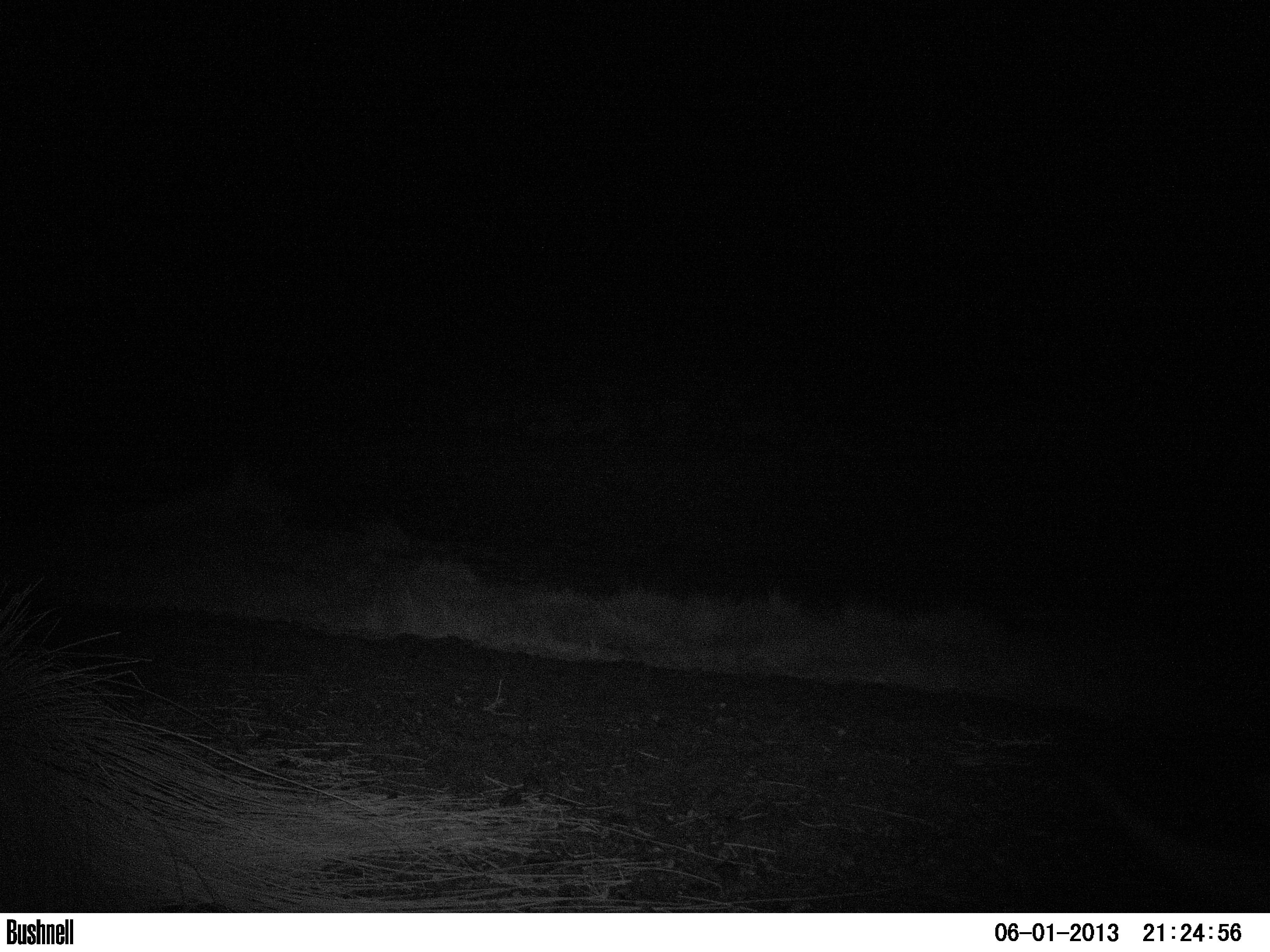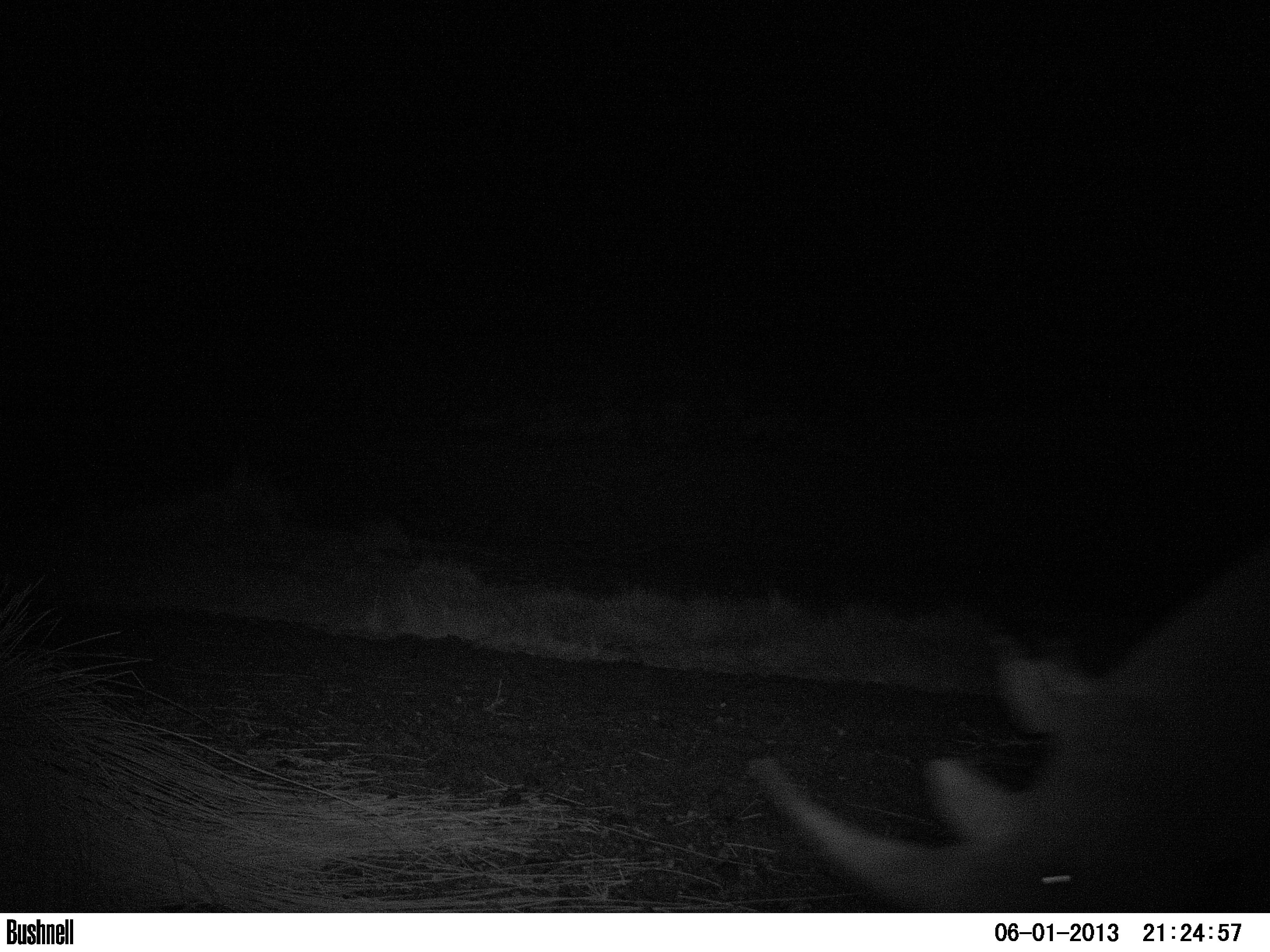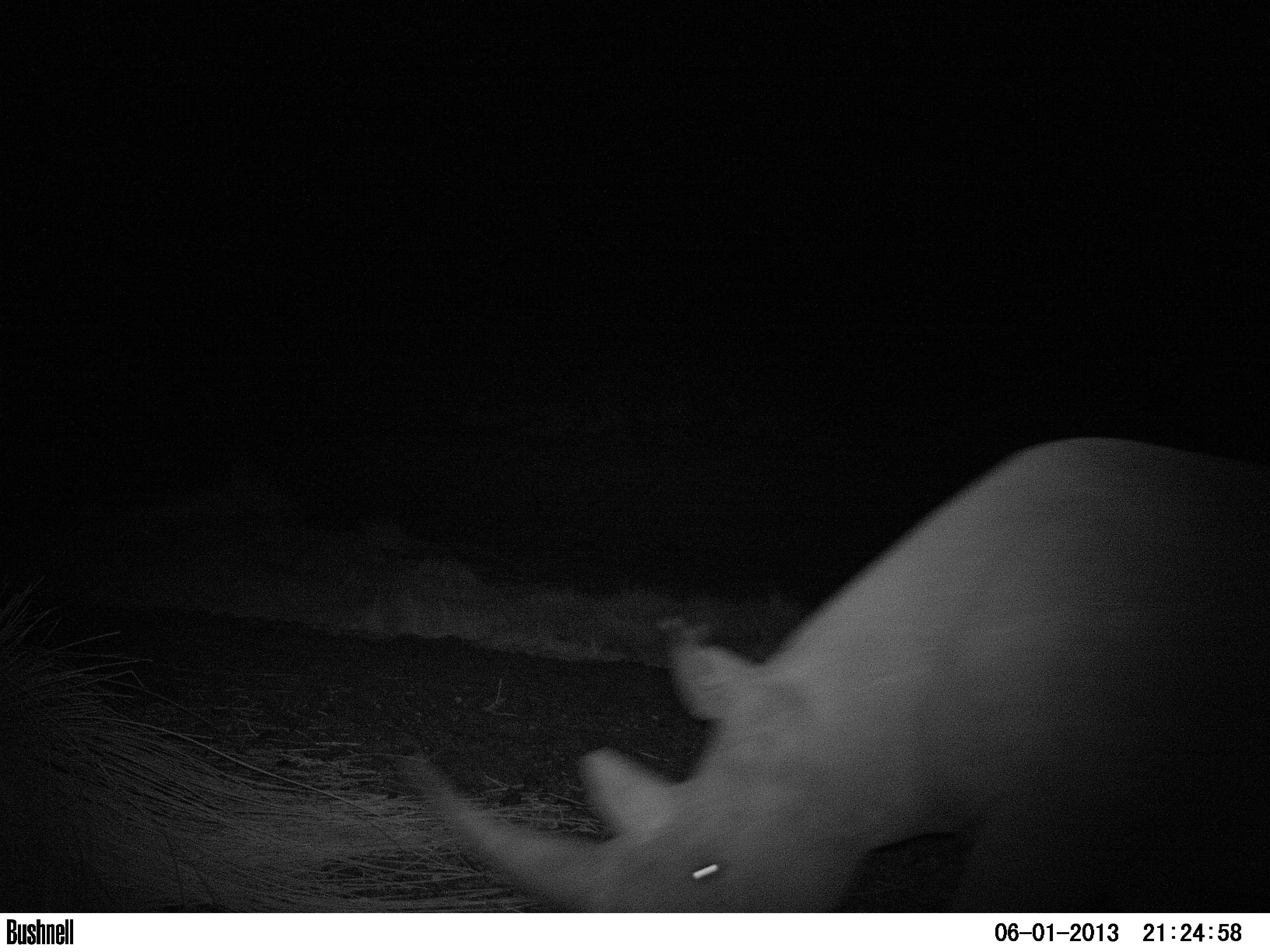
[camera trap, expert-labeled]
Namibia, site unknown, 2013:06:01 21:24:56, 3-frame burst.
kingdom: Animalia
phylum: Chordata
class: Mammalia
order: Perissodactyla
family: Rhinocerotidae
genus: Diceros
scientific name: Diceros bicornis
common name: black rhinoceros